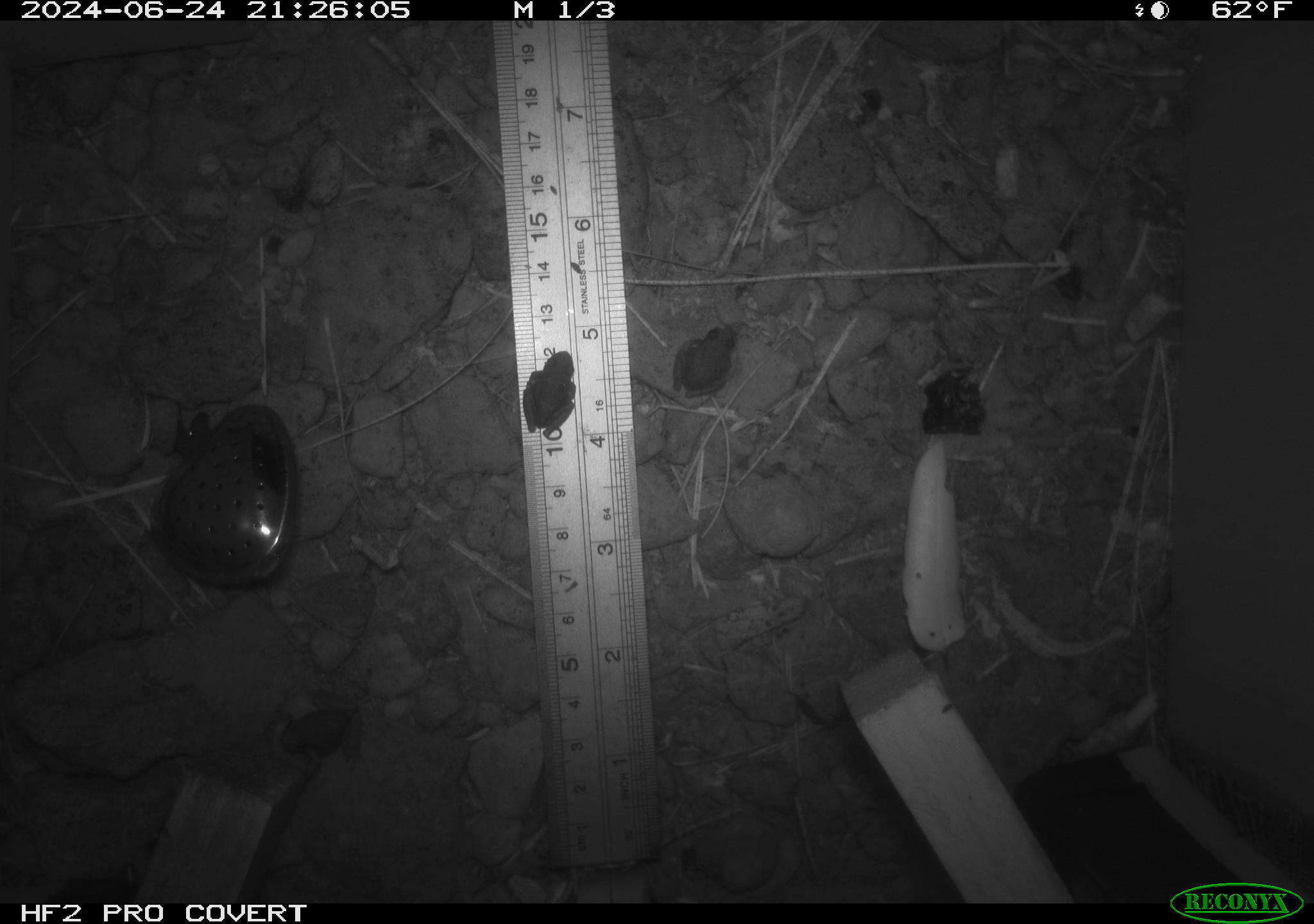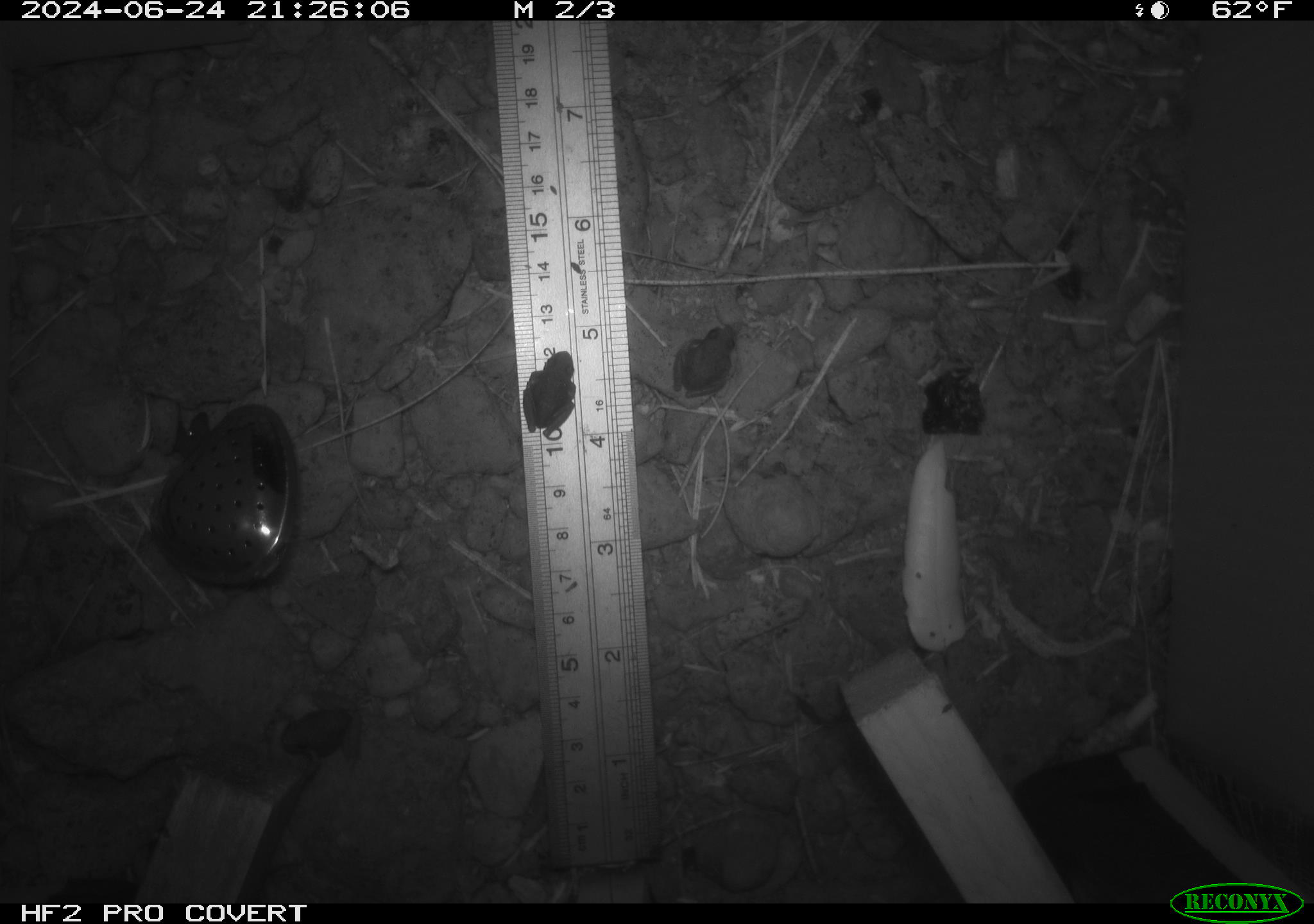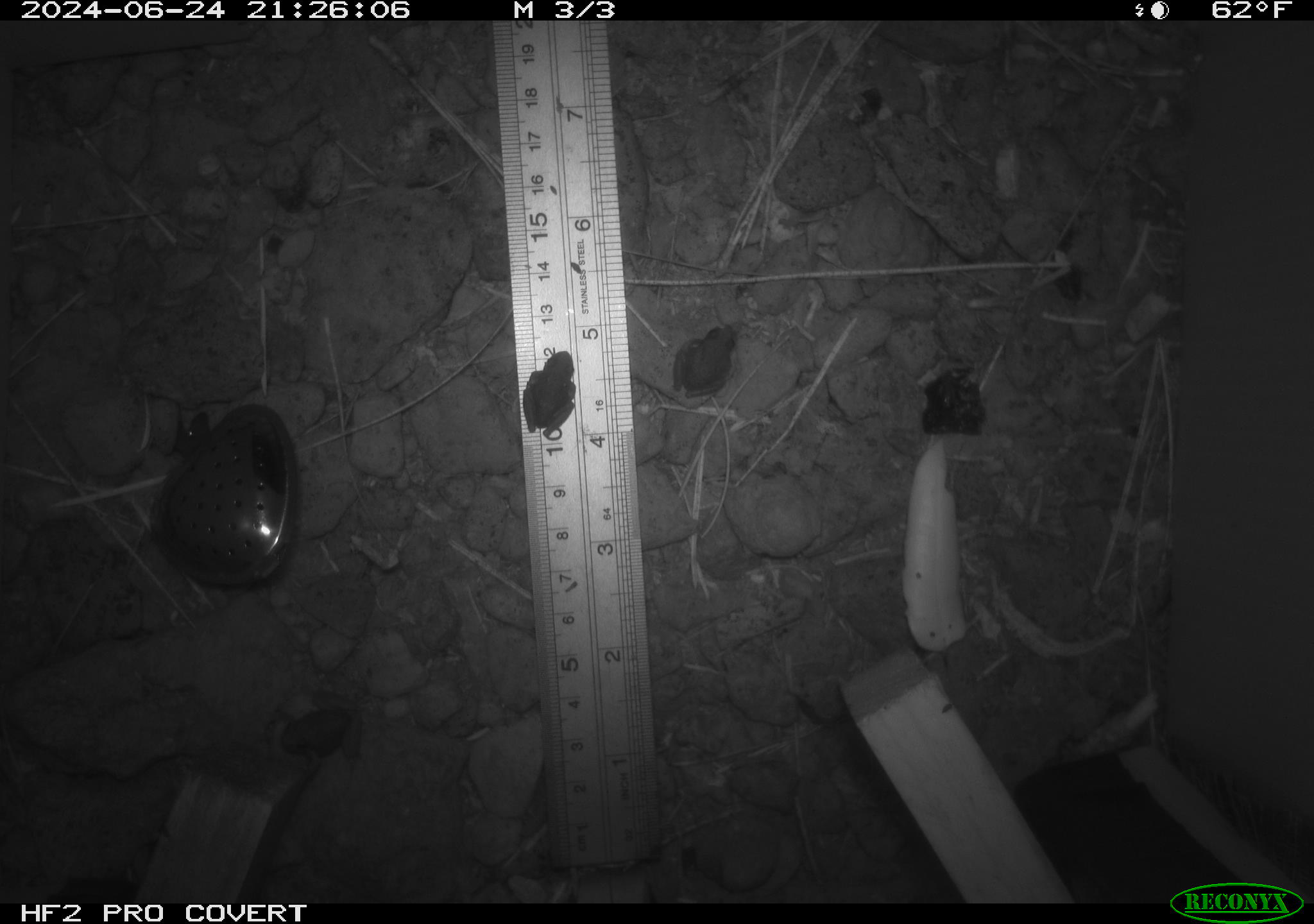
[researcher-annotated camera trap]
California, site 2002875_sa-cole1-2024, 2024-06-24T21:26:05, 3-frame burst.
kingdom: Animalia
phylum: Chordata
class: Amphibia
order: Anura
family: Hylidae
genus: Pseudacris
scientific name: Pseudacris regilla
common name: sierran treefrog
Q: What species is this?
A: Sierran treefrog (Pseudacris regilla).